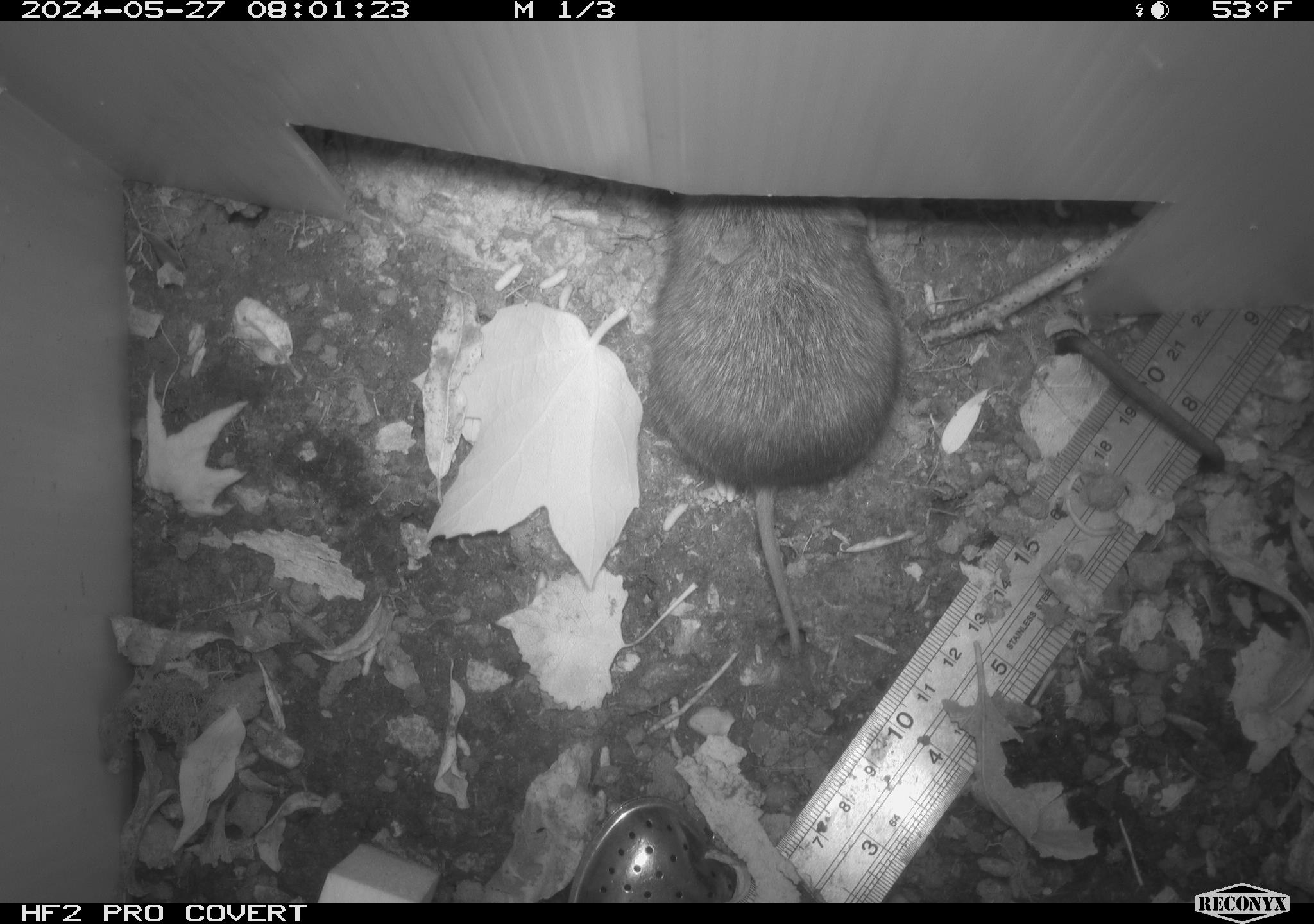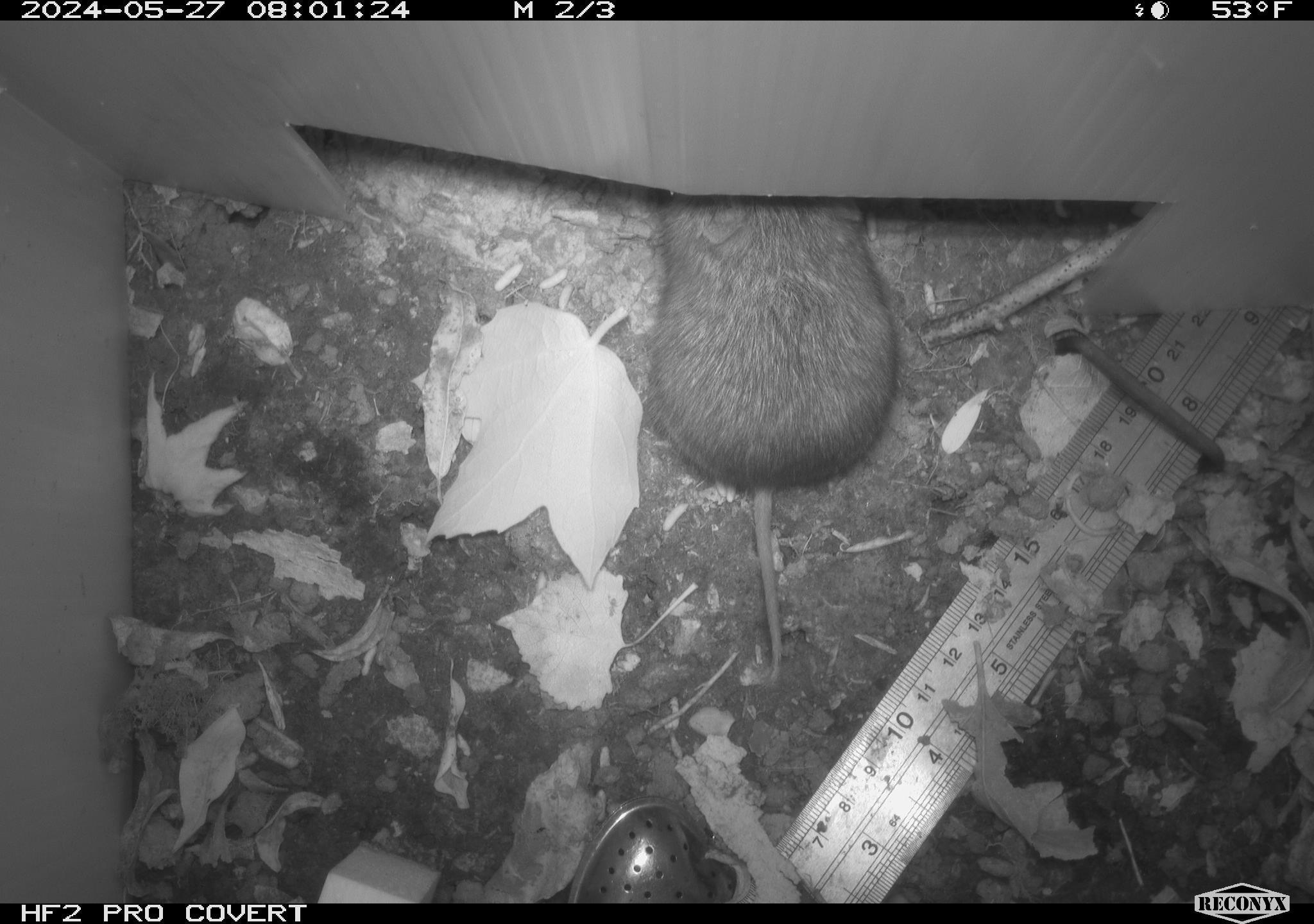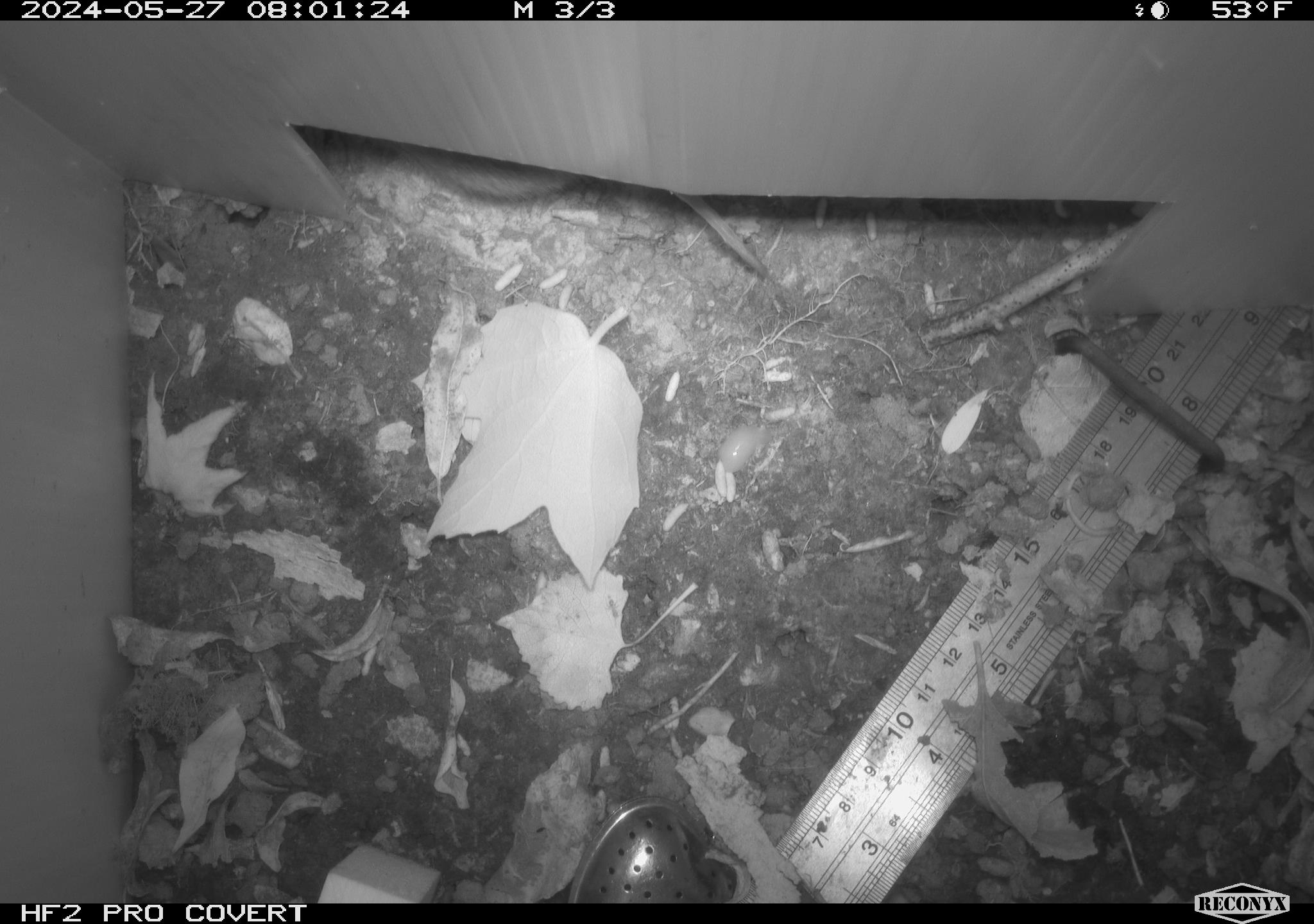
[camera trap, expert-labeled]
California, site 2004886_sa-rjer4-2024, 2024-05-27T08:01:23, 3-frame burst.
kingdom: Animalia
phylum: Chordata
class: Mammalia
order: Rodentia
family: Cricetidae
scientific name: Arvicolinae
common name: voles, lemmings, and muskrats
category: arvicolinae subfamily